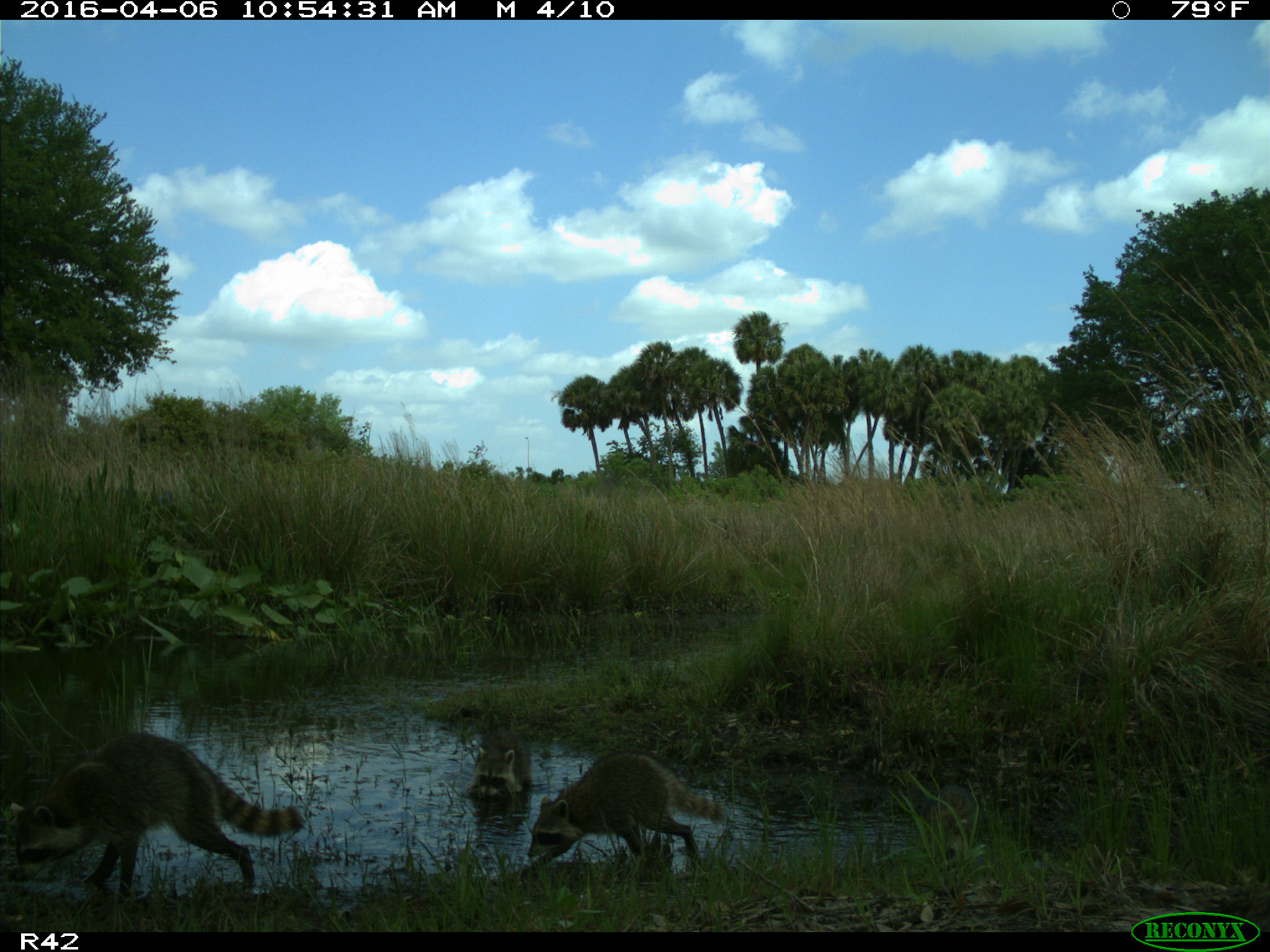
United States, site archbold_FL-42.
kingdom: Animalia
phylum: Chordata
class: Mammalia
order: Carnivora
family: Procyonidae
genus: Procyon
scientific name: Procyon lotor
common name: common raccoon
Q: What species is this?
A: Procyon lotor (common raccoon).